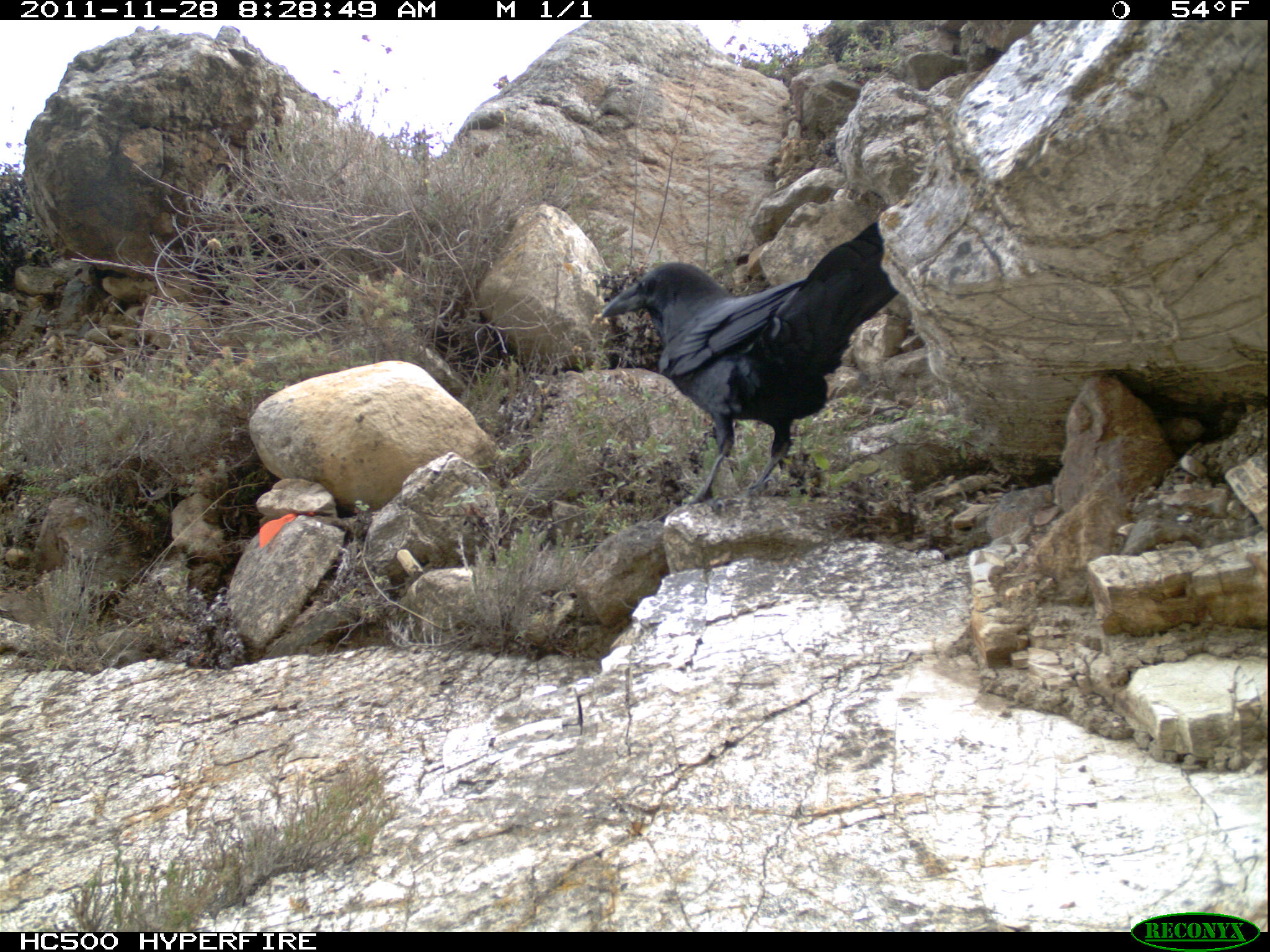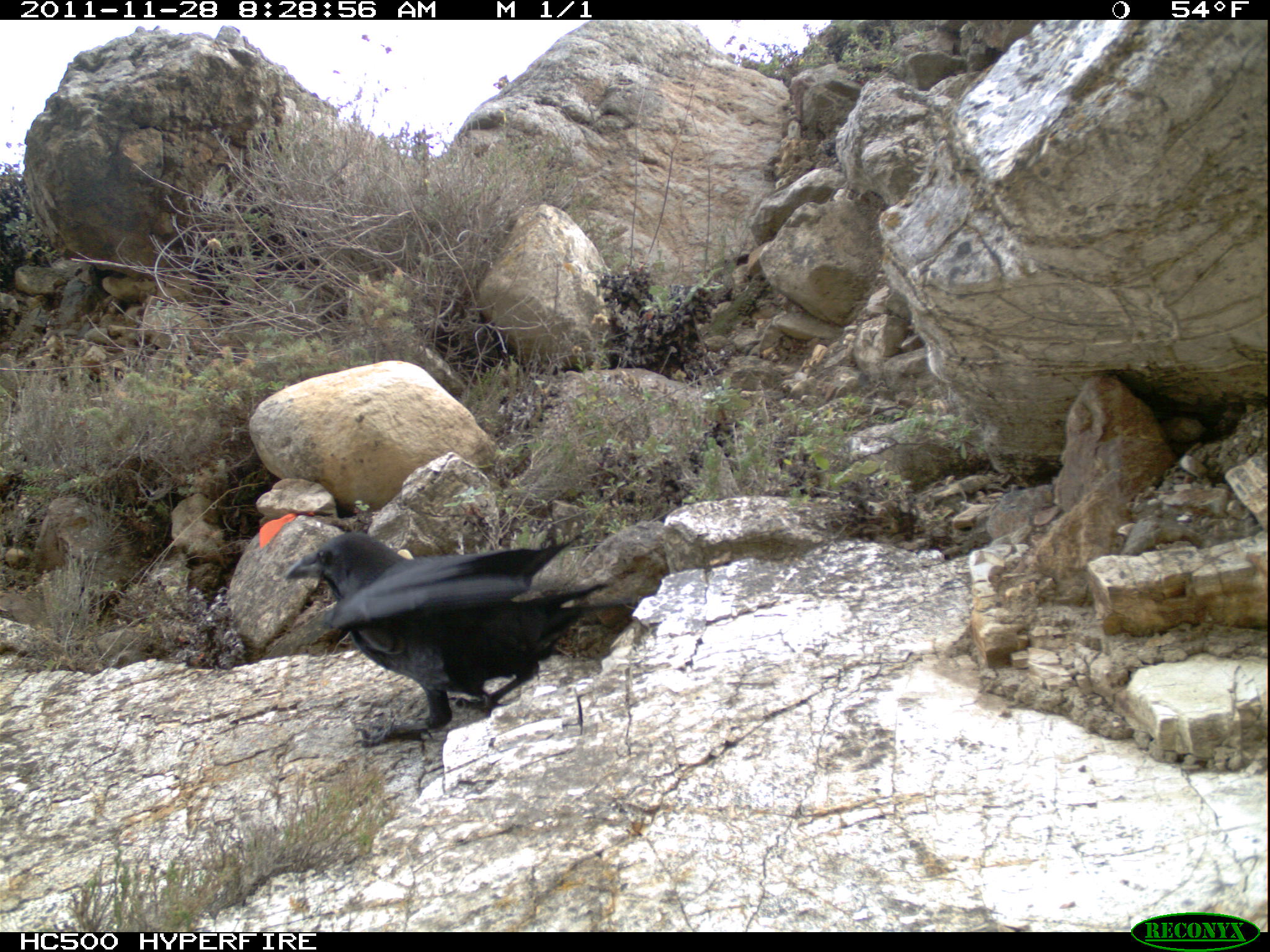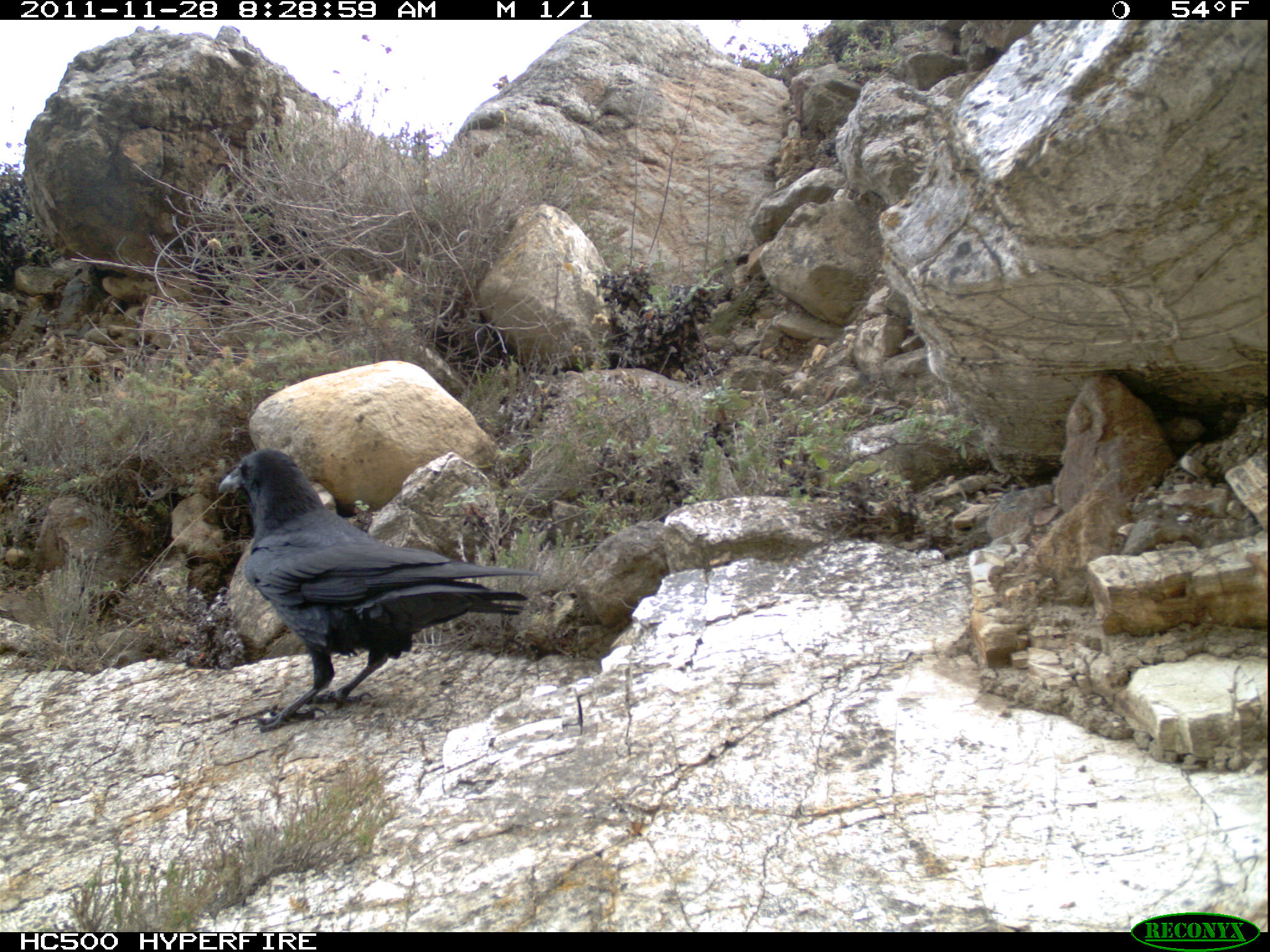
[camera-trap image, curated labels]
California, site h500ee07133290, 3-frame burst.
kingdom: Animalia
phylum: Chordata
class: Mammalia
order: Carnivora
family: Canidae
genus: Urocyon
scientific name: Urocyon littoralis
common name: island fox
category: fox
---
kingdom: Animalia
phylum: Chordata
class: Aves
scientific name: Aves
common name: bird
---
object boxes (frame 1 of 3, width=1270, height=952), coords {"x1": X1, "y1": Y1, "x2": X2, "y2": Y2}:
fox: {"x1": 598, "y1": 224, "x2": 898, "y2": 505}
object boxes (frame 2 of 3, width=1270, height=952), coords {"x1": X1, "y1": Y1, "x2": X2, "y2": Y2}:
bird: {"x1": 283, "y1": 531, "x2": 638, "y2": 747}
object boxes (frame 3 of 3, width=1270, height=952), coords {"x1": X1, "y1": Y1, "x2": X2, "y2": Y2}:
bird: {"x1": 217, "y1": 448, "x2": 541, "y2": 733}